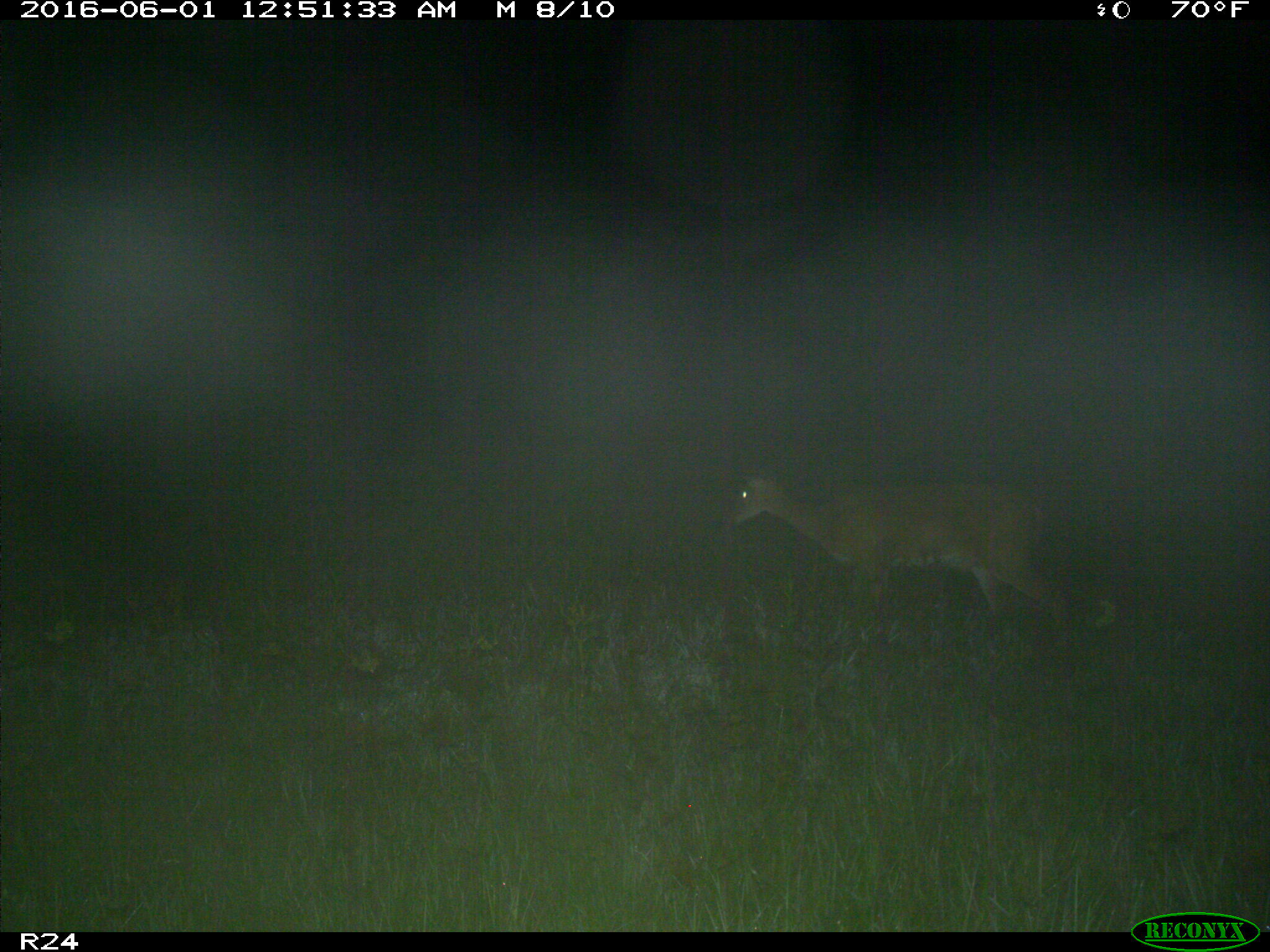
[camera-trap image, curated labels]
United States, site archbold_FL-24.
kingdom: Animalia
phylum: Chordata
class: Mammalia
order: Artiodactyla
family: Cervidae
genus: Odocoileus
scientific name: Odocoileus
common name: deer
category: unidentified deer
Unidentified deer (deer) (Odocoileus).